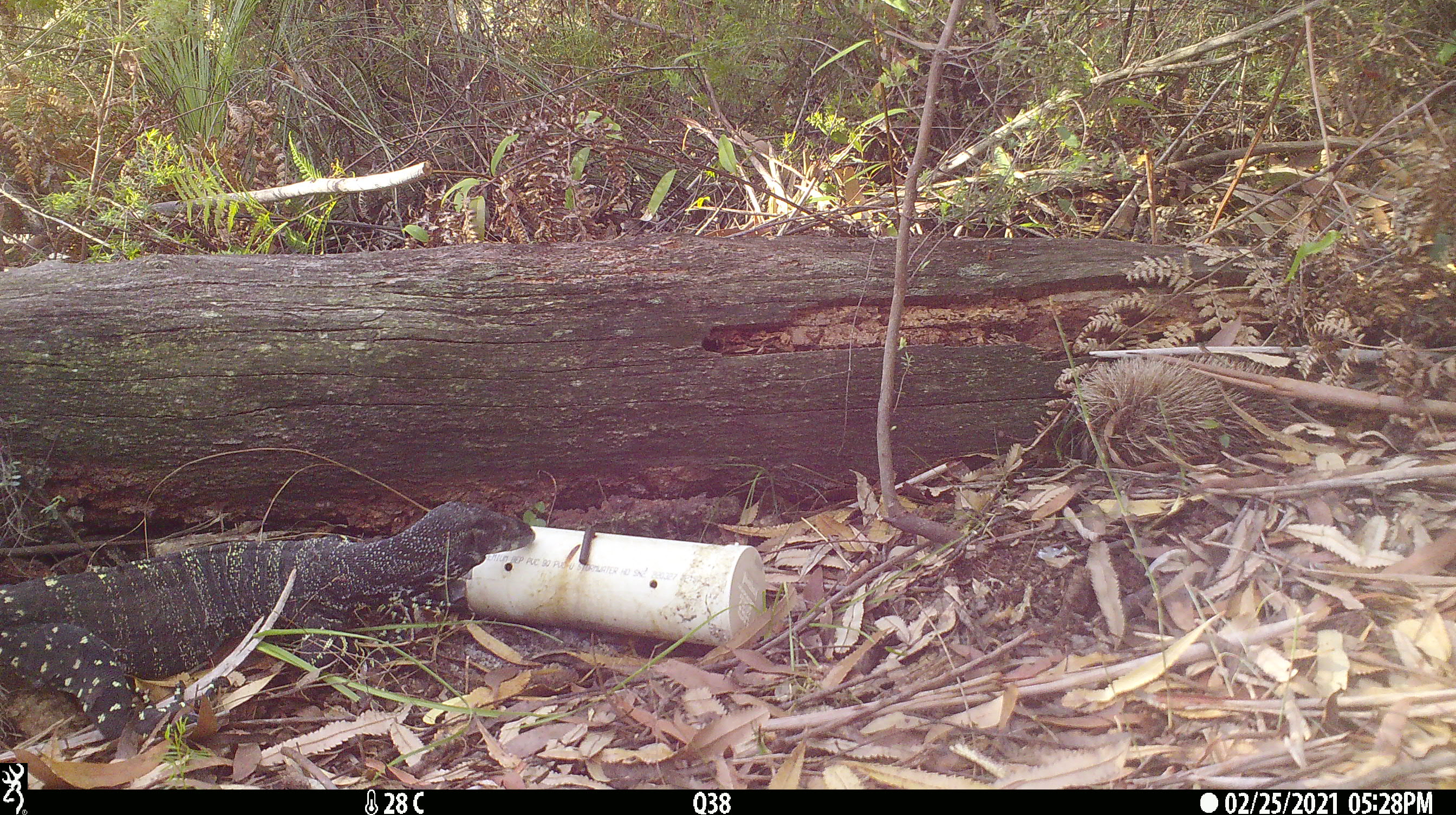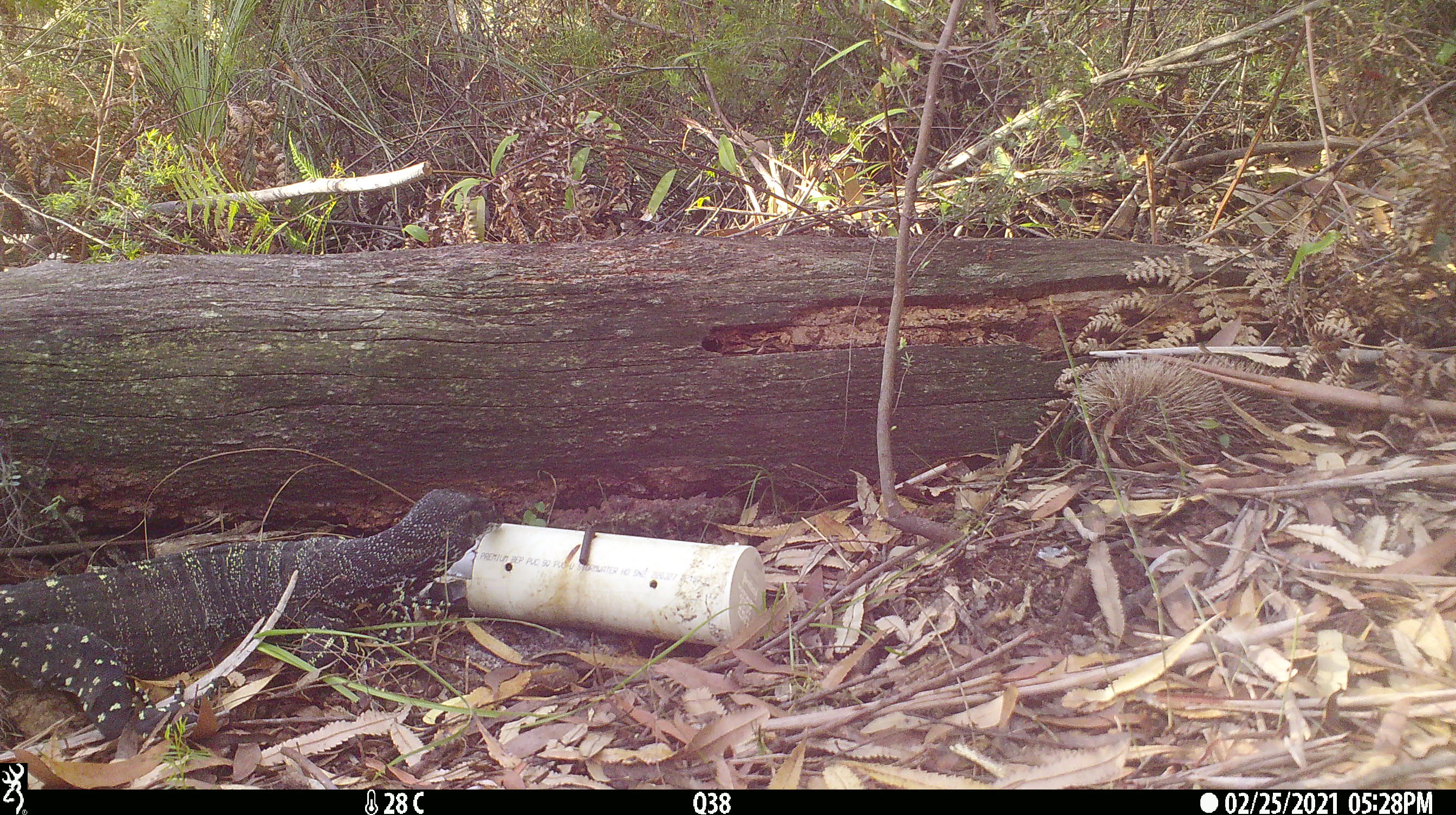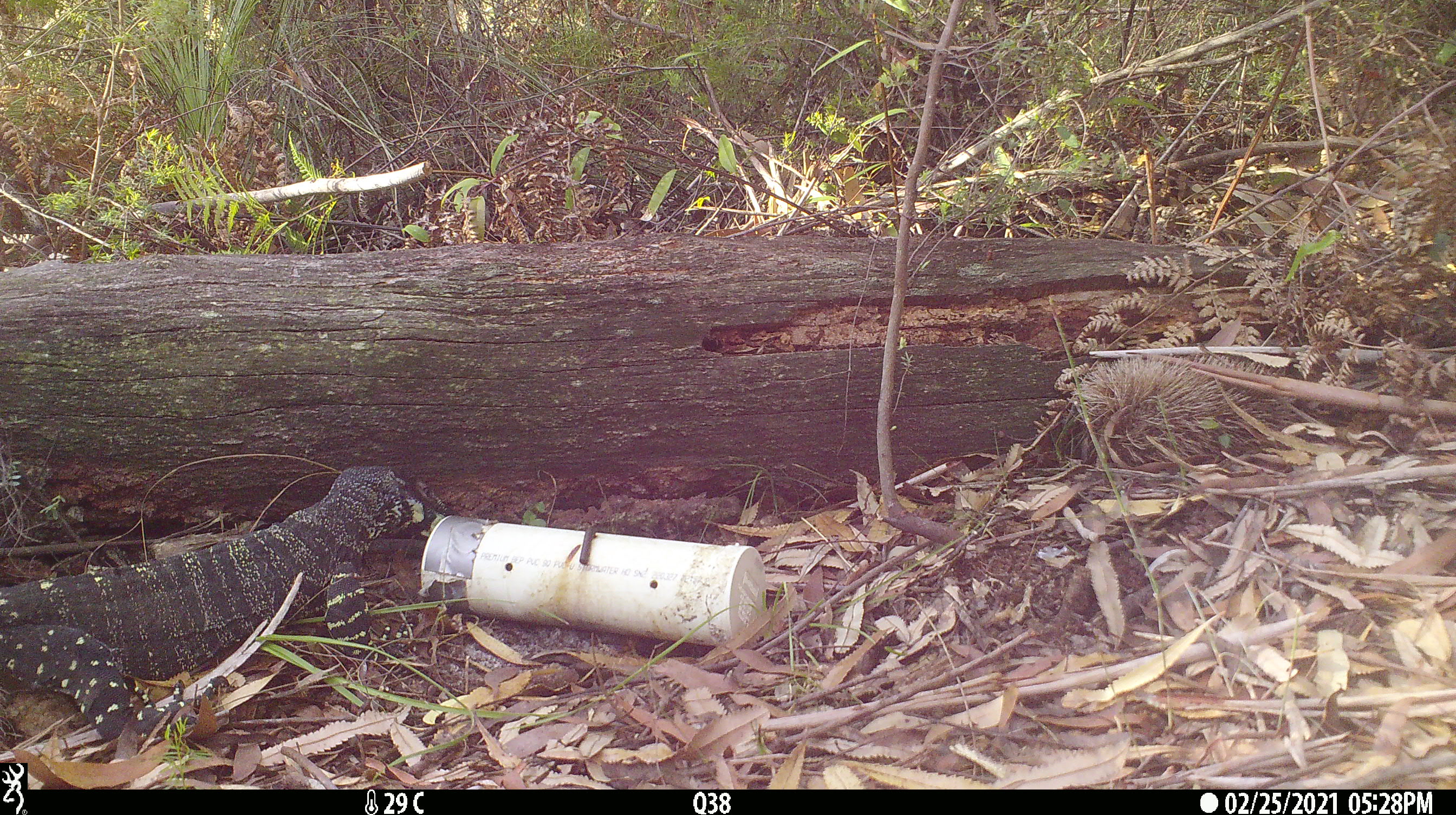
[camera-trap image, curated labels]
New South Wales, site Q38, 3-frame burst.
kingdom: Animalia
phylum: Chordata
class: Reptilia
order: Squamata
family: Varanidae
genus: Varanus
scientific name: Varanus varius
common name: lace monitor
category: goanna